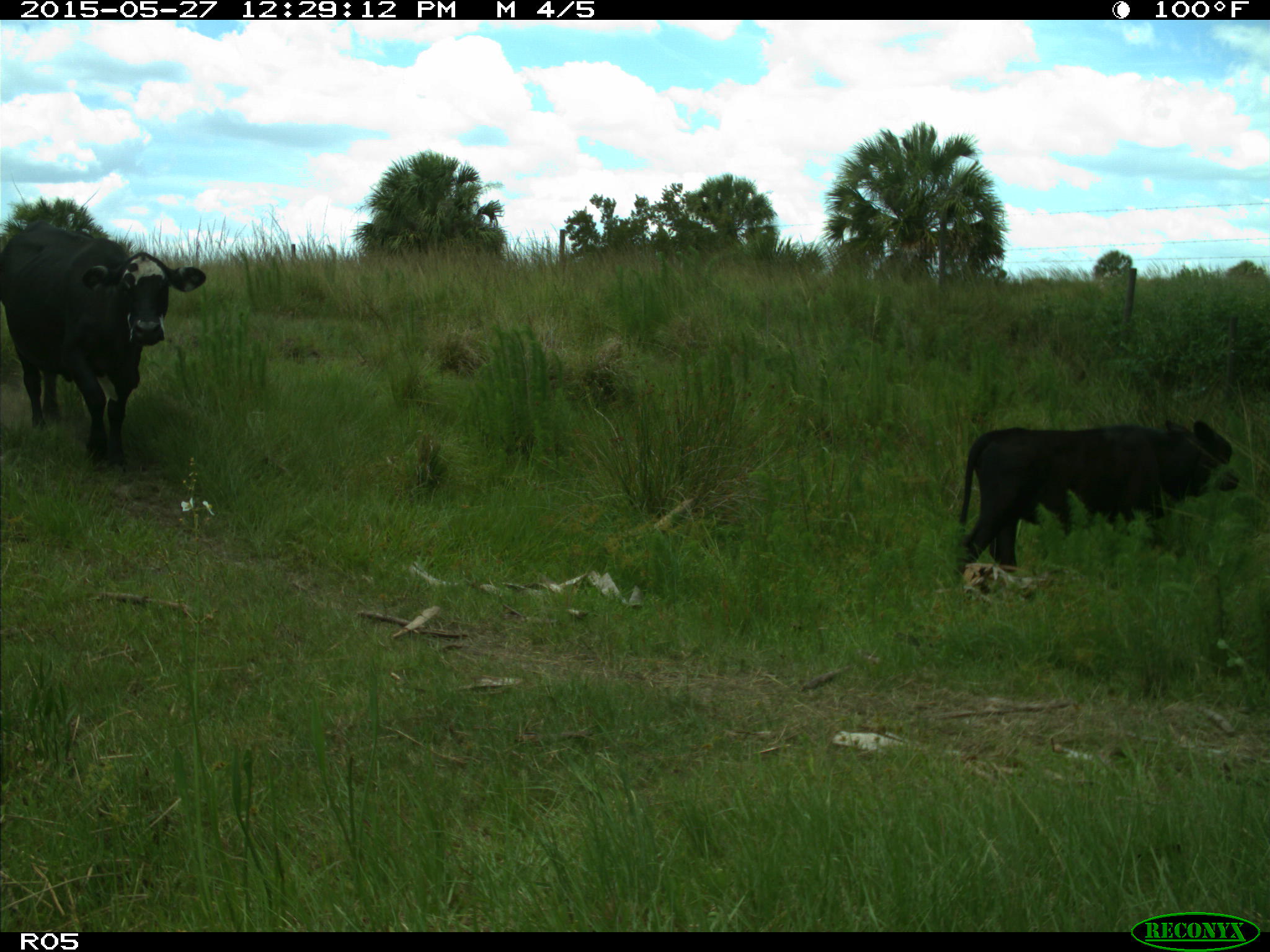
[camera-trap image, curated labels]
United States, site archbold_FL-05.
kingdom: Animalia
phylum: Chordata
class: Mammalia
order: Artiodactyla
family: Bovidae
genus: Bos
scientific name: Bos taurus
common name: domestic cow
Bos taurus (domestic cow).